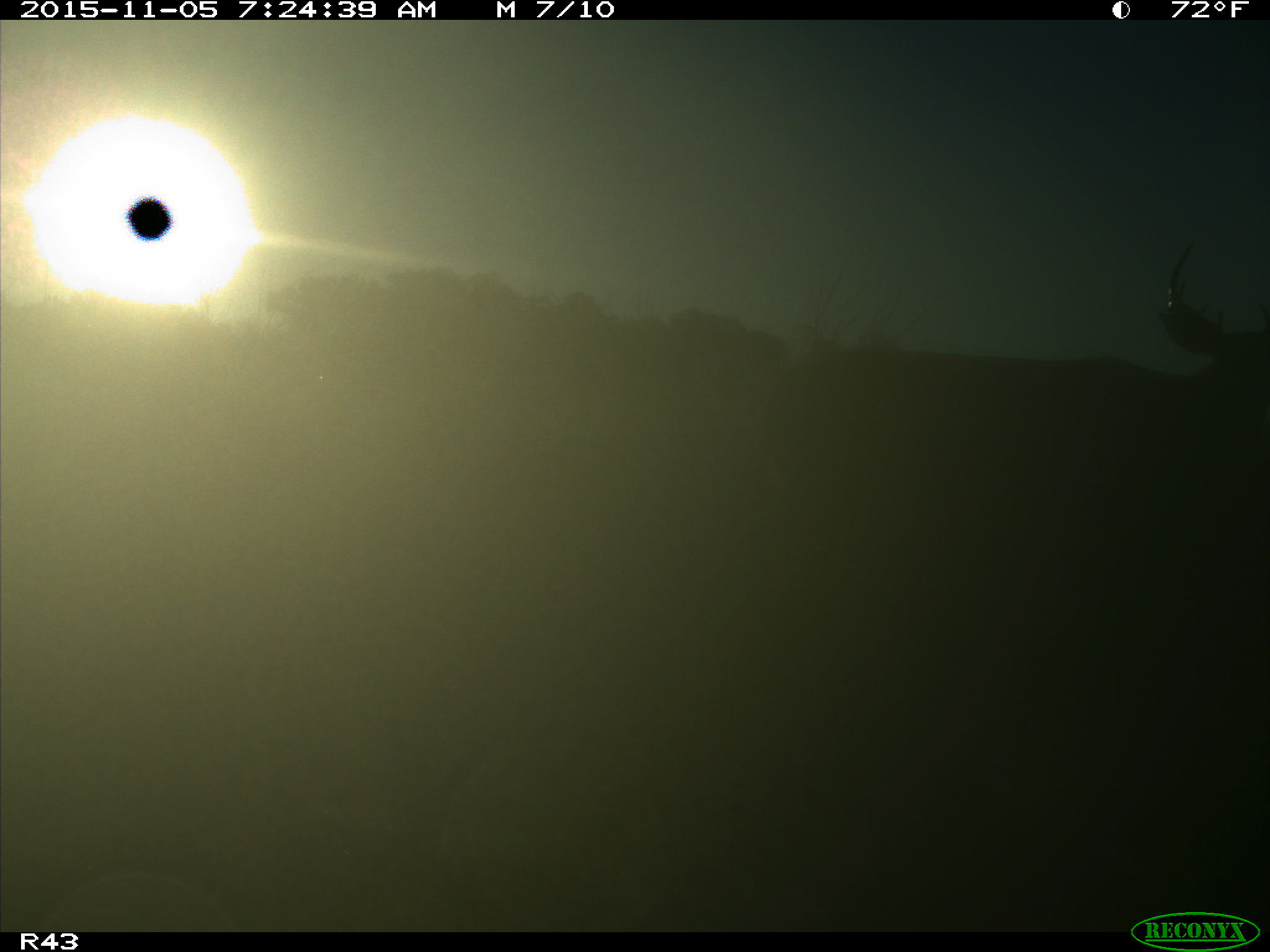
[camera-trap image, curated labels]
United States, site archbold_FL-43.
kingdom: Animalia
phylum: Chordata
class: Mammalia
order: Artiodactyla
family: Cervidae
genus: Odocoileus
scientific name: Odocoileus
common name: deer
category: unidentified deer